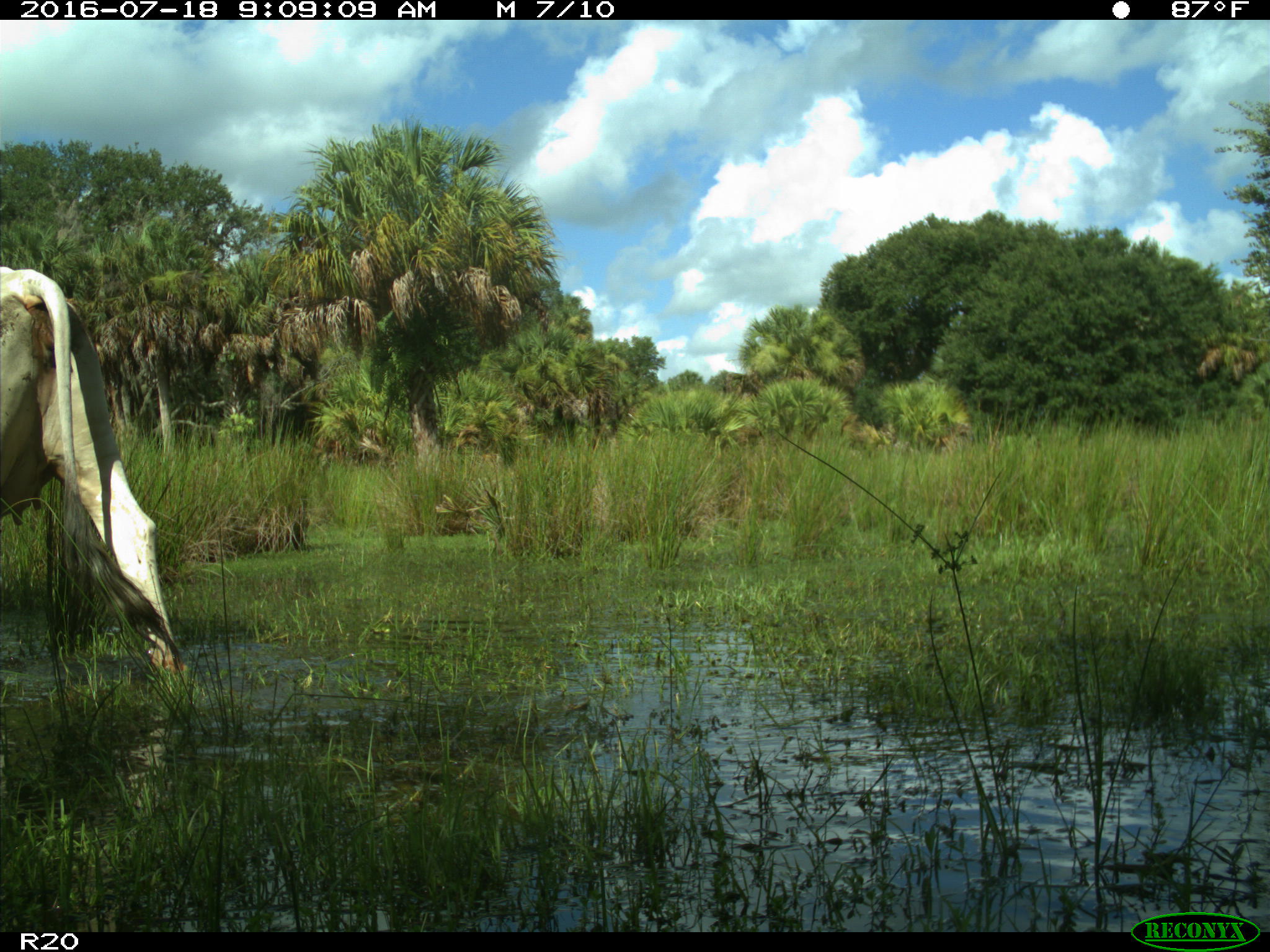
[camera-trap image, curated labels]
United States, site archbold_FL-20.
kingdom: Animalia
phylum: Chordata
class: Mammalia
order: Artiodactyla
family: Bovidae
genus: Bos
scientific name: Bos taurus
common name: domestic cow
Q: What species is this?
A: Bos taurus (domestic cow).